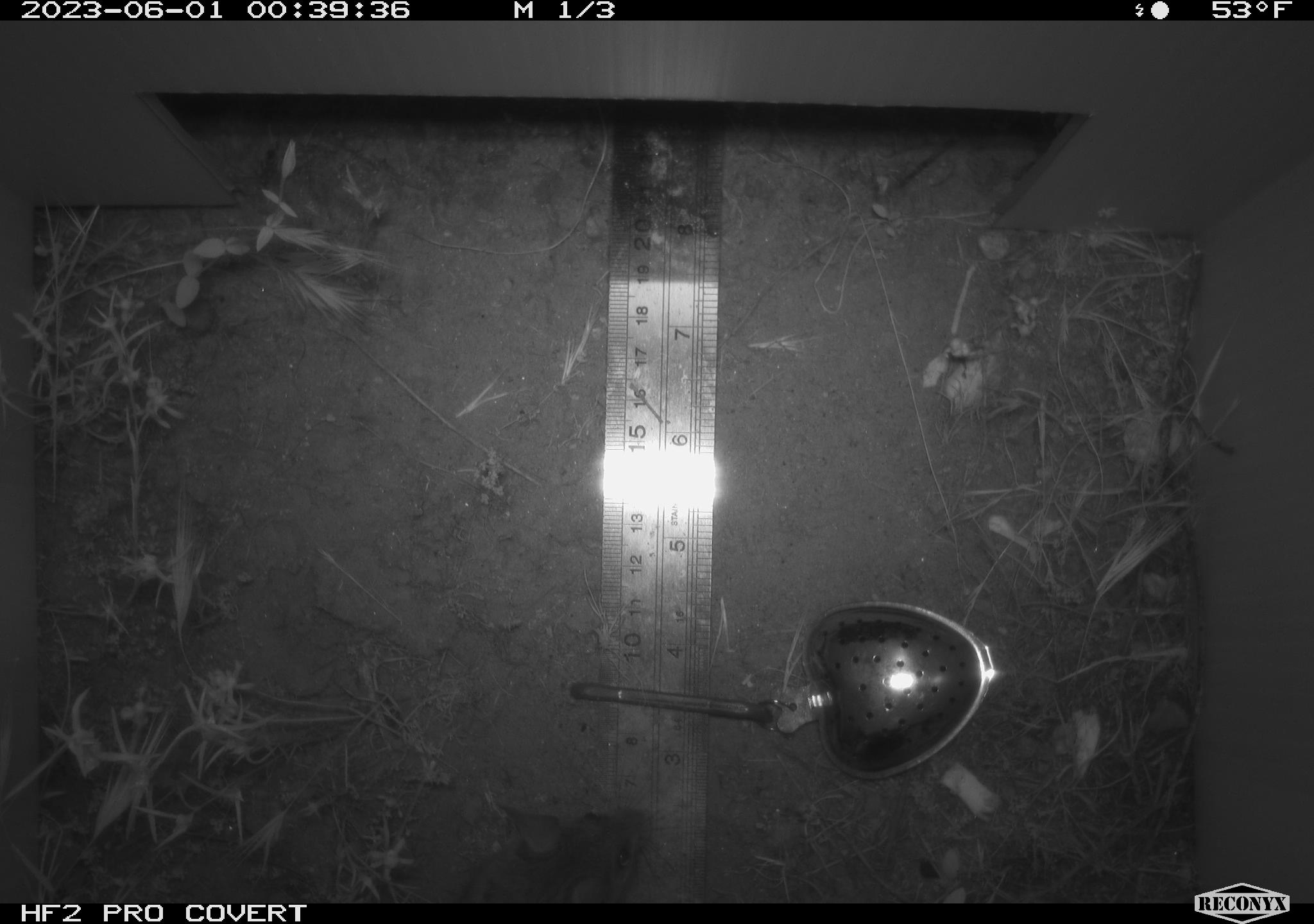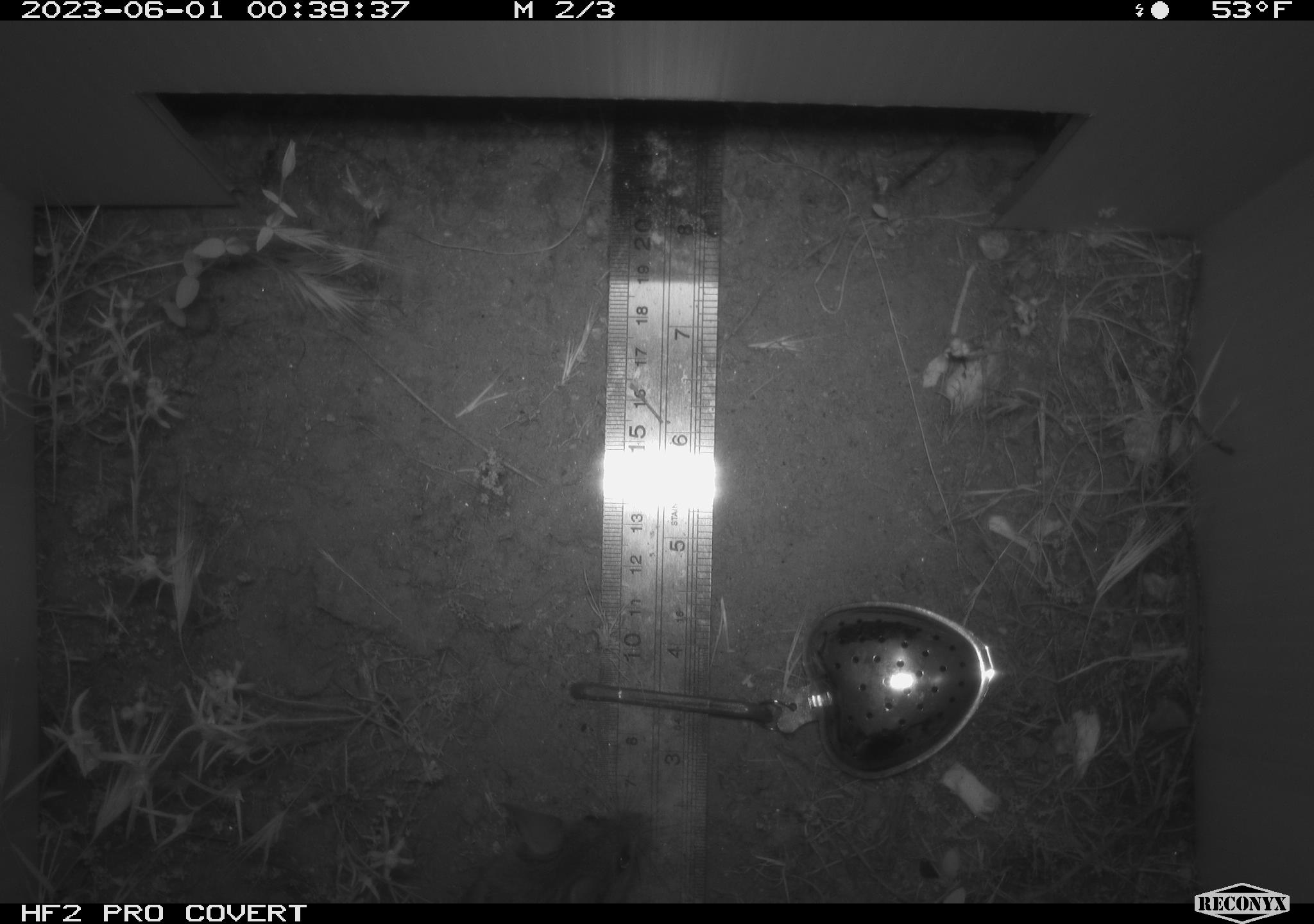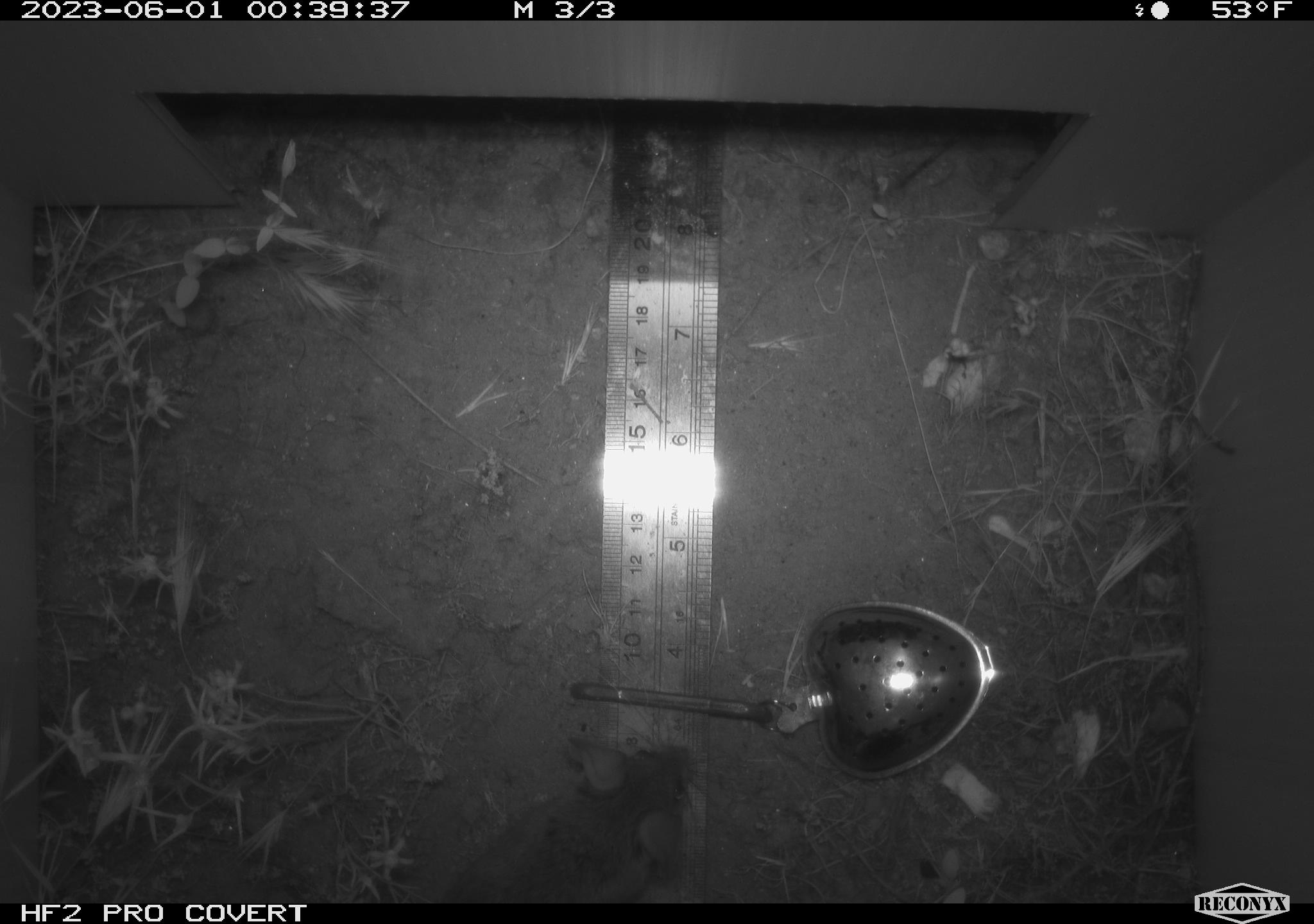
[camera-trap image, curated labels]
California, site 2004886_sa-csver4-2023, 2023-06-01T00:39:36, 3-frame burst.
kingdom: Animalia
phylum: Chordata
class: Mammalia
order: Rodentia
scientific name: Rodentia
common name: mouse species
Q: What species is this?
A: Mouse species (Rodentia).